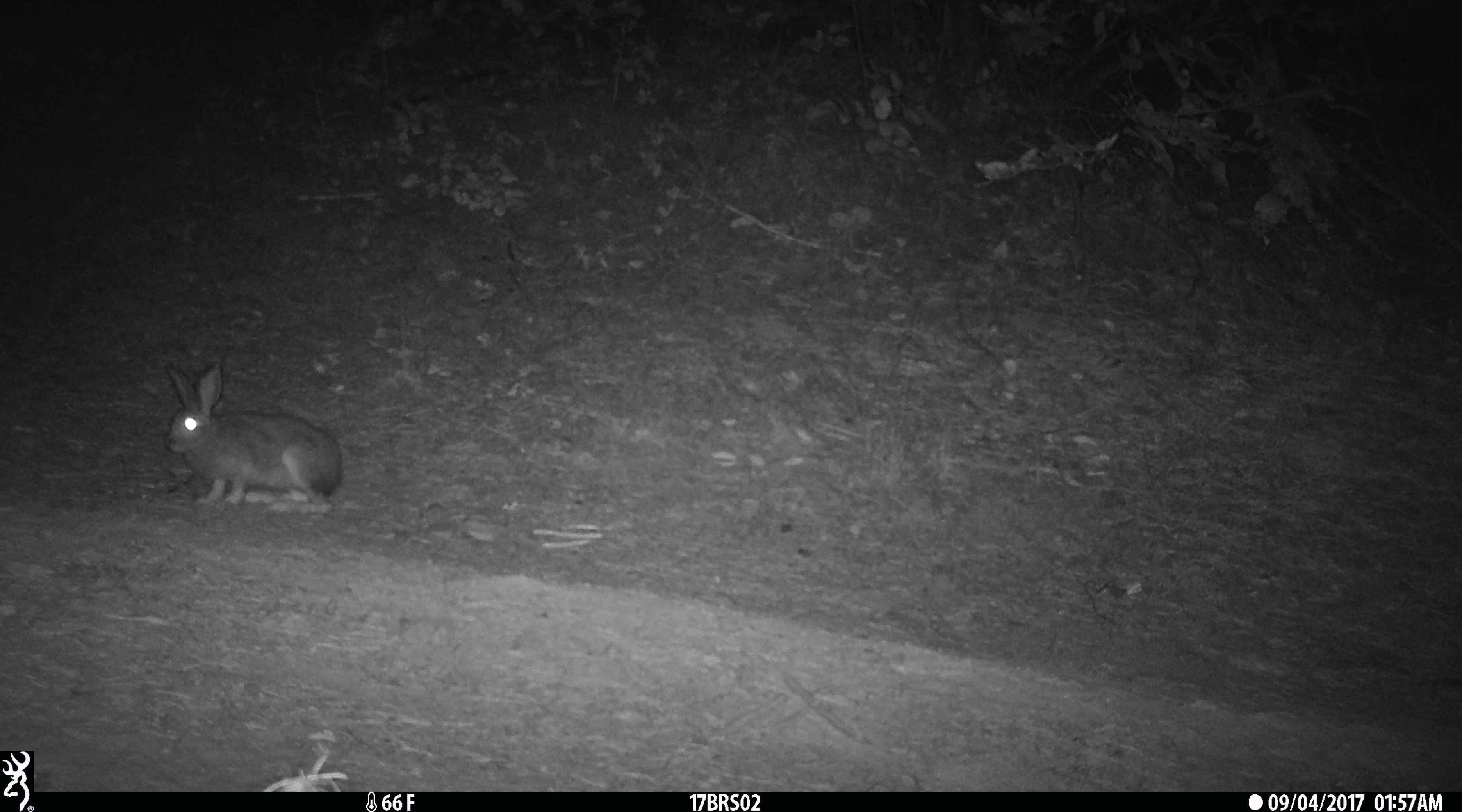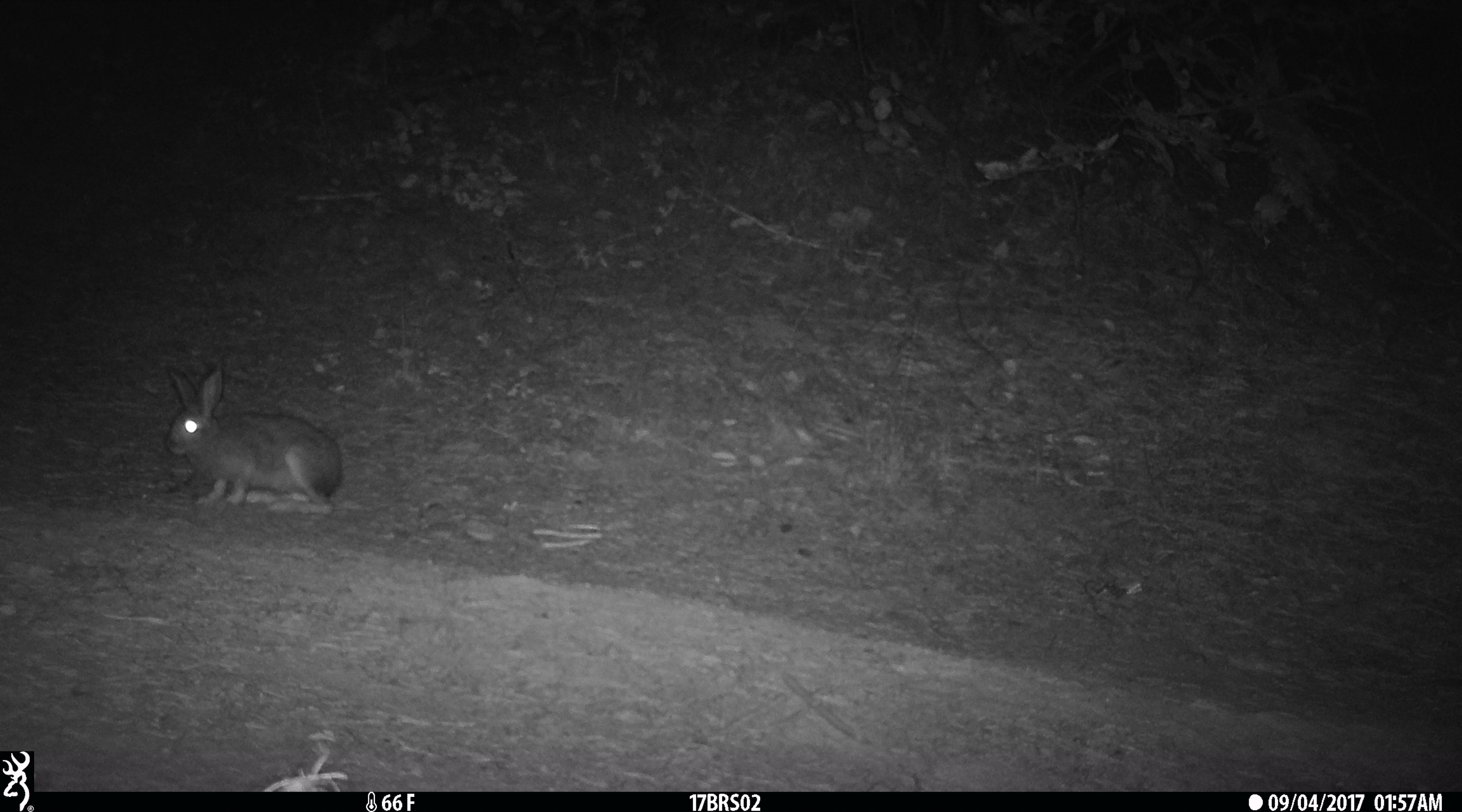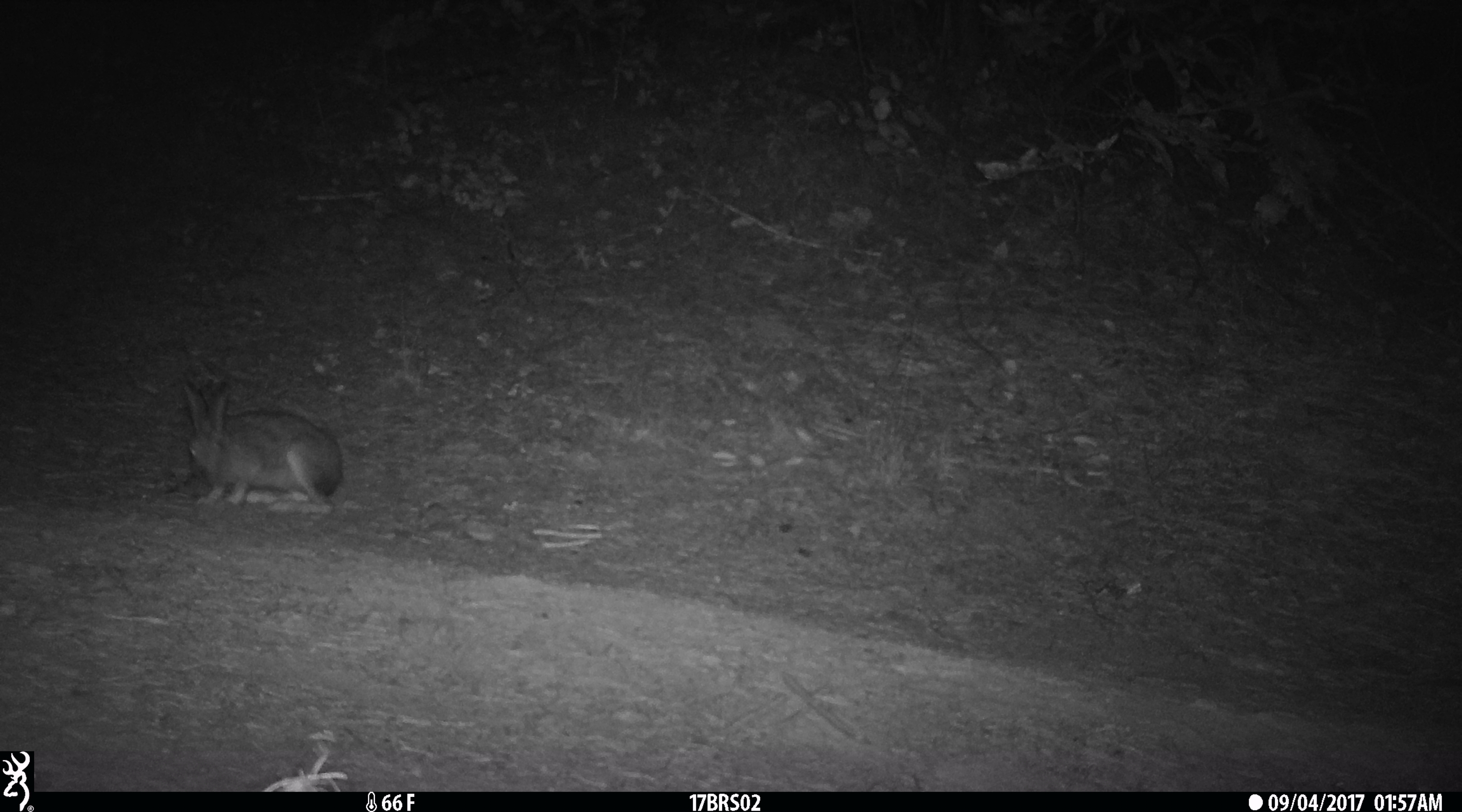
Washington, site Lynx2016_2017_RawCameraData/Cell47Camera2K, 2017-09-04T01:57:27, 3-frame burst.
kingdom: Animalia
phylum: Chordata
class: Mammalia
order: Lagomorpha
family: Leporidae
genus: Lepus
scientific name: Lepus americanus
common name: snowshoe hare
Lepus americanus (snowshoe hare). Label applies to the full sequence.